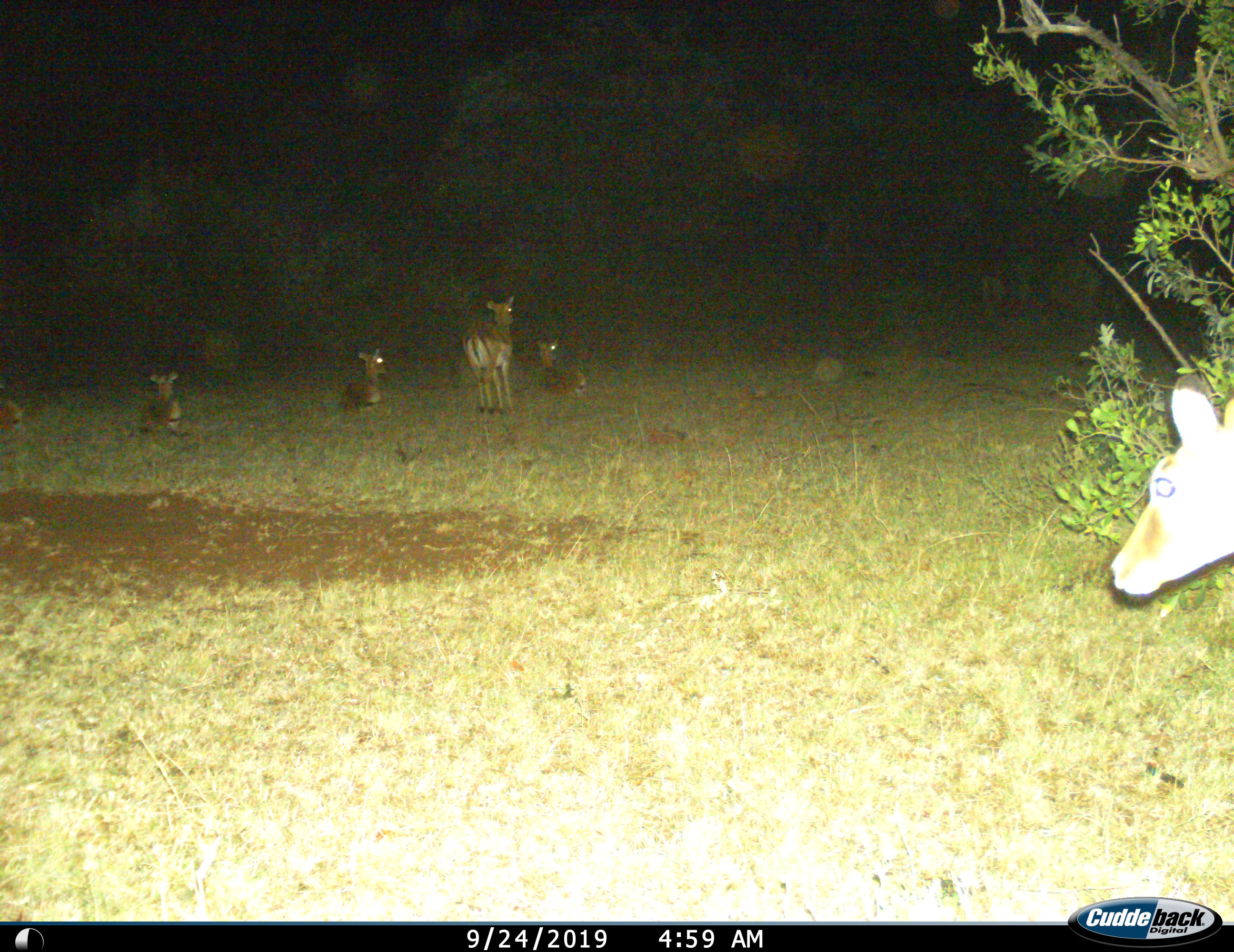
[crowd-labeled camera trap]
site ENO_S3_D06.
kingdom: Animalia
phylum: Chordata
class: Mammalia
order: Artiodactyla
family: Bovidae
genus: Aepyceros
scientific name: Aepyceros melampus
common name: impala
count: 6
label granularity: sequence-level